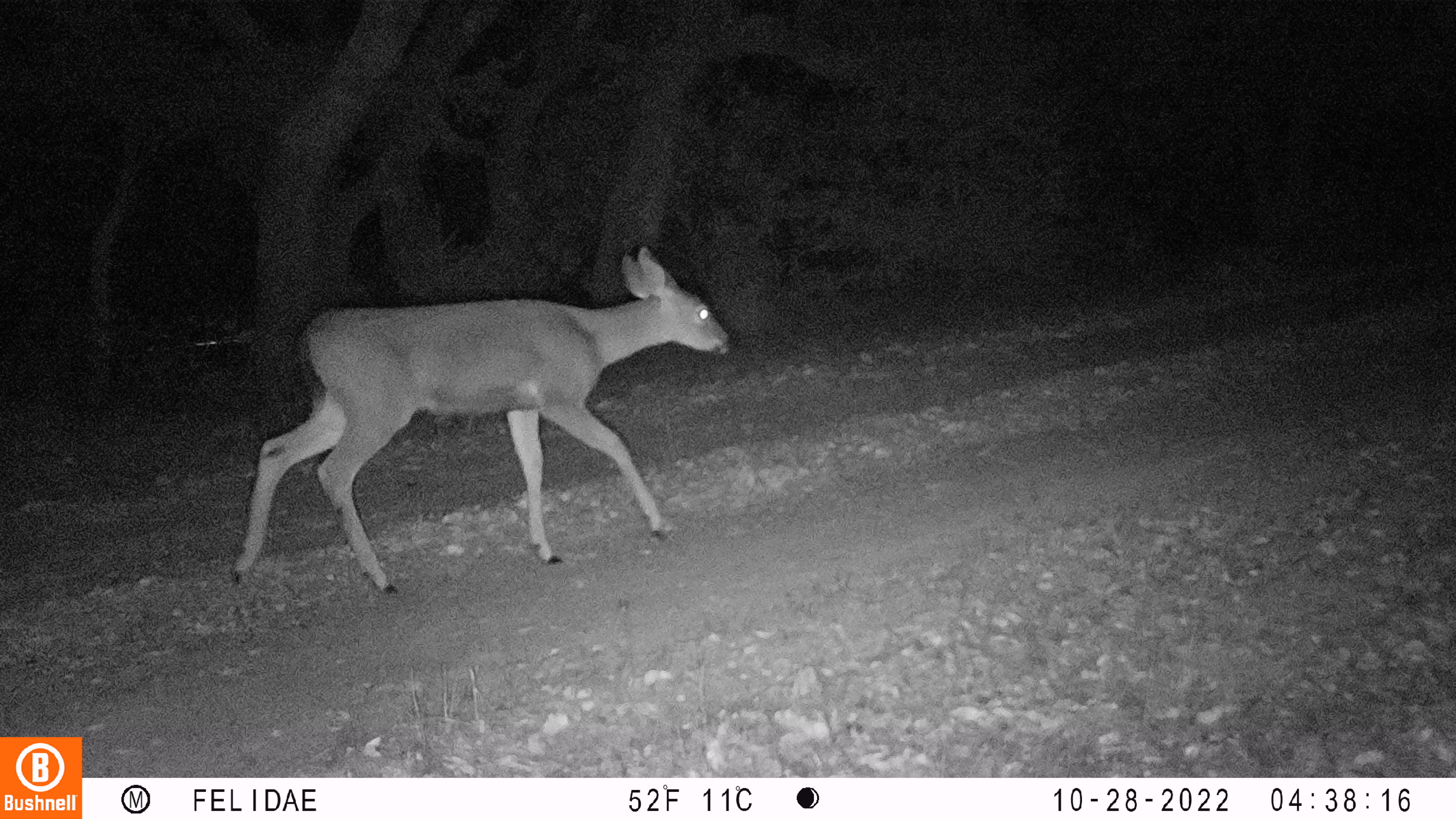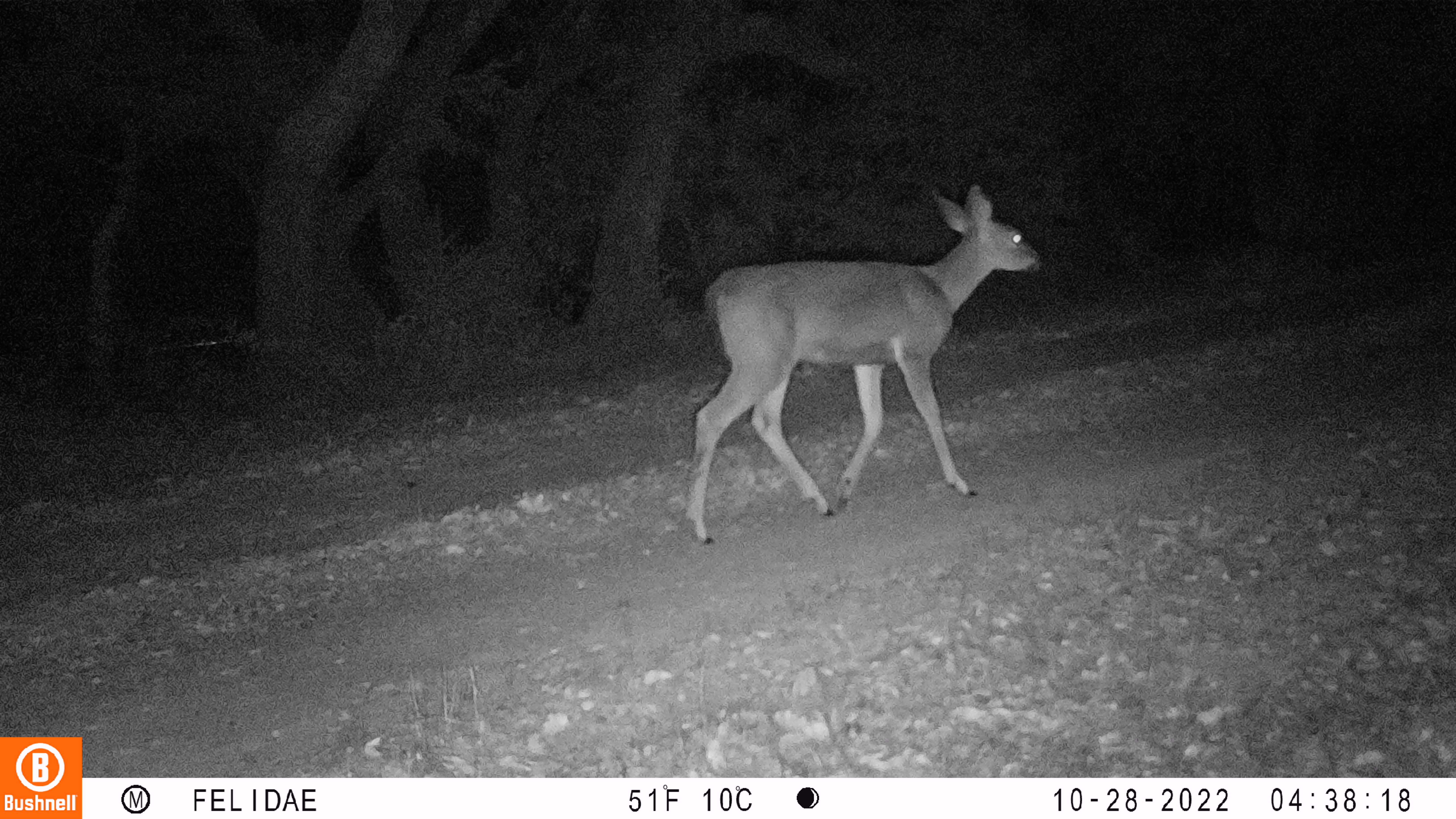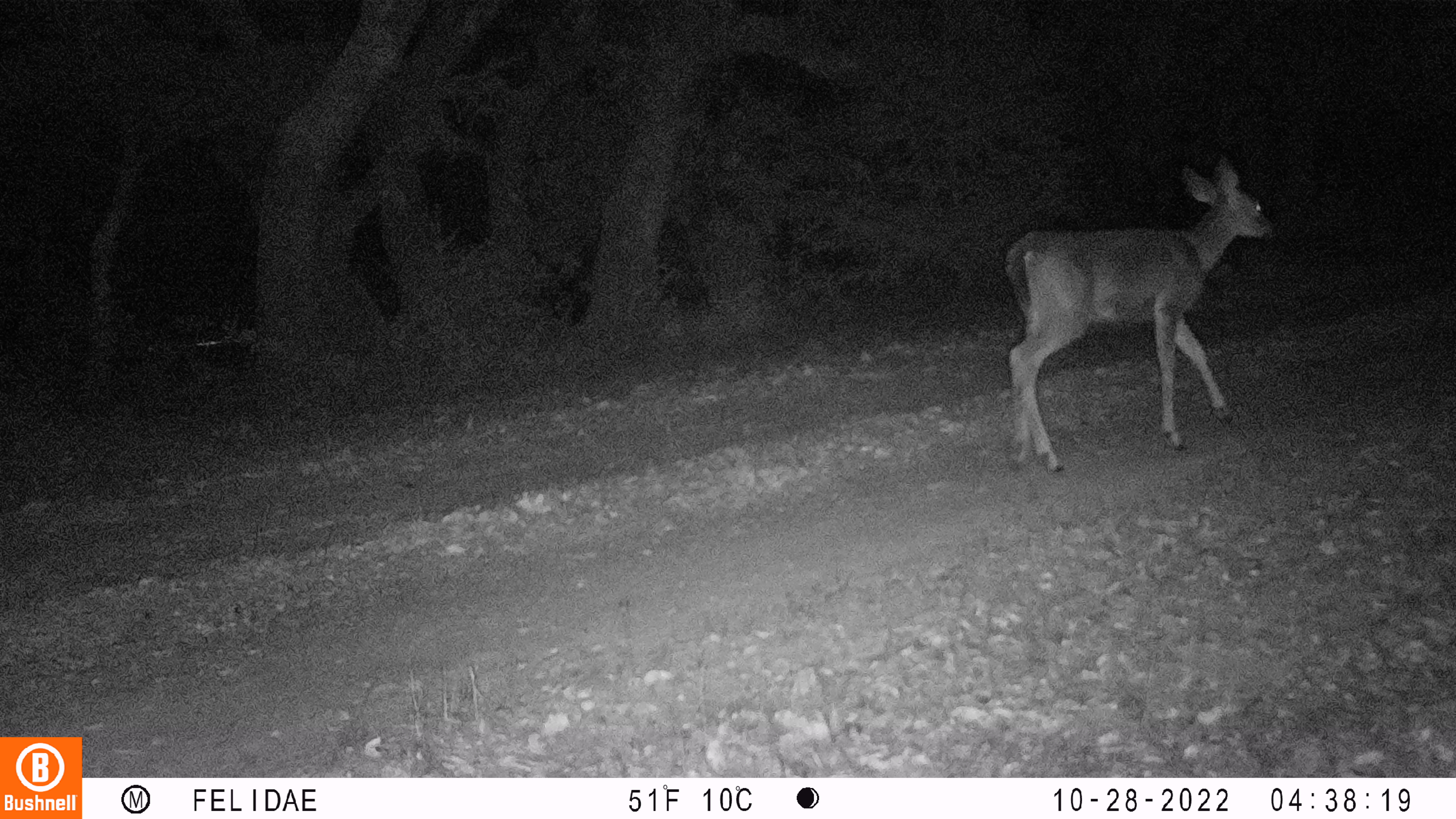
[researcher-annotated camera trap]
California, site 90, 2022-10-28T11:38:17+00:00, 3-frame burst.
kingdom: Animalia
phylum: Chordata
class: Mammalia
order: Artiodactyla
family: Cervidae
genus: Odocoileus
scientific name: Odocoileus hemionus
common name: mule deer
Mule deer (Odocoileus hemionus).